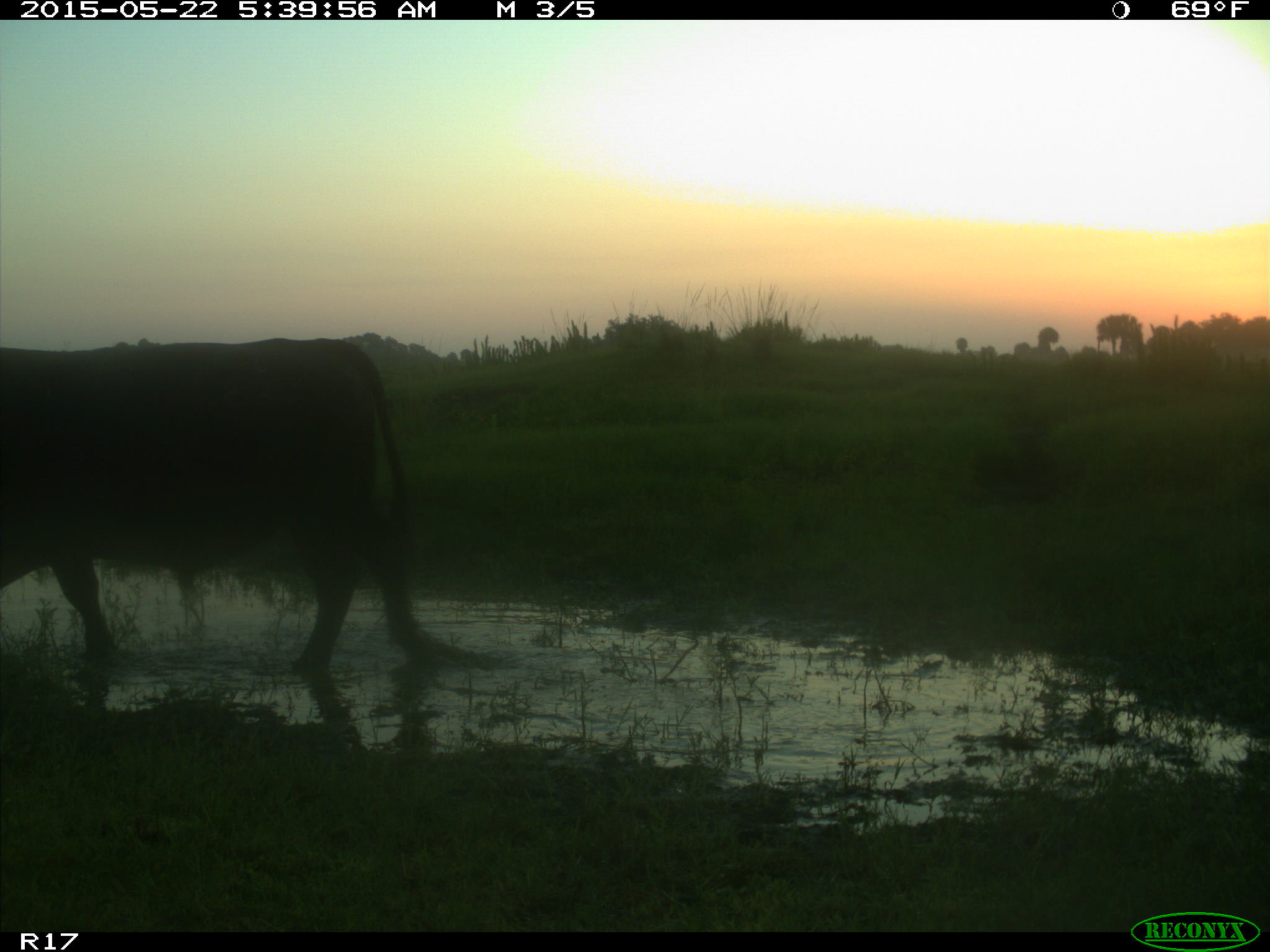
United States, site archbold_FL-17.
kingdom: Animalia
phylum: Chordata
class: Mammalia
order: Artiodactyla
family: Bovidae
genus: Bos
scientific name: Bos taurus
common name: domestic cow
Bos taurus (domestic cow).